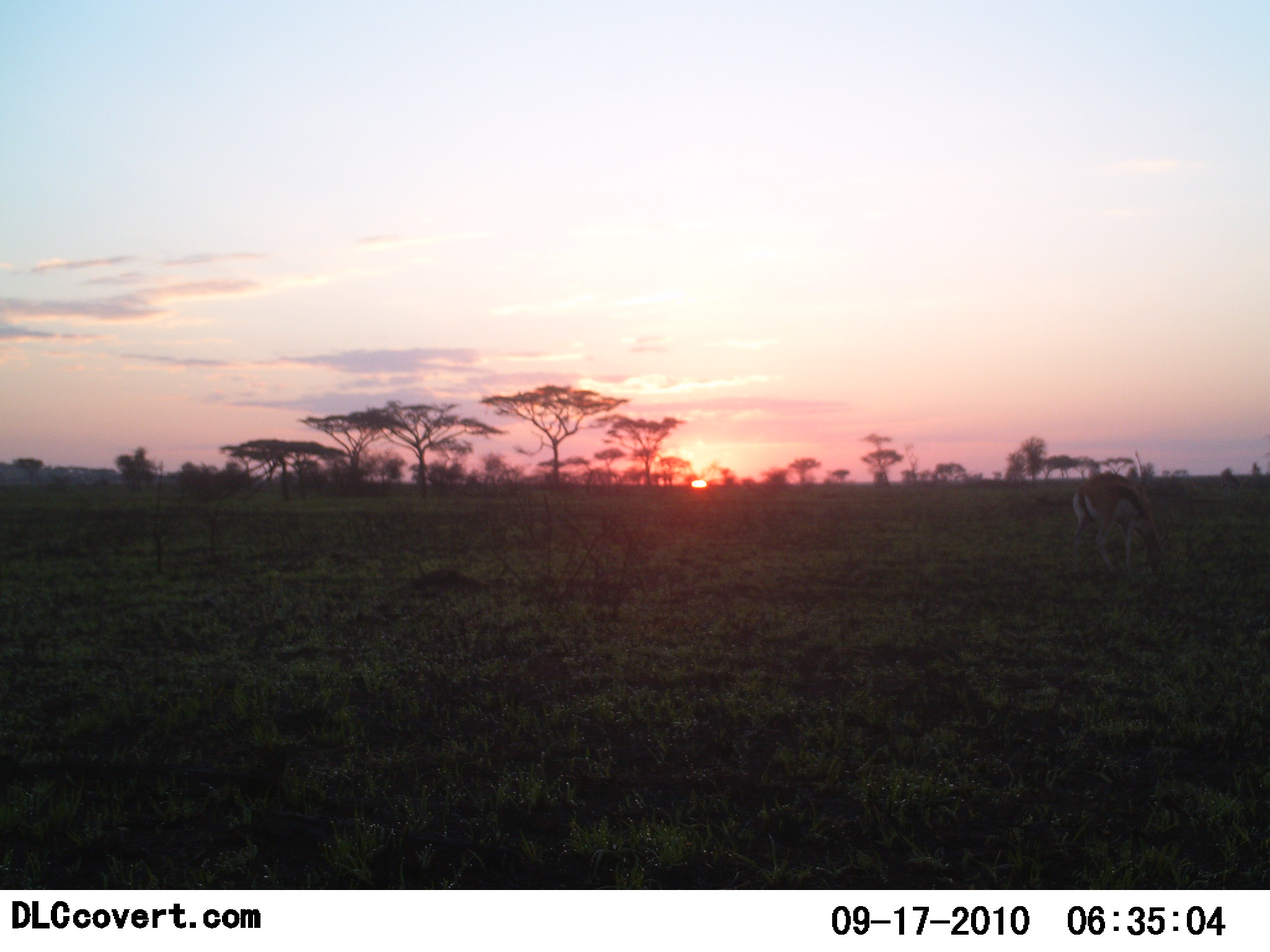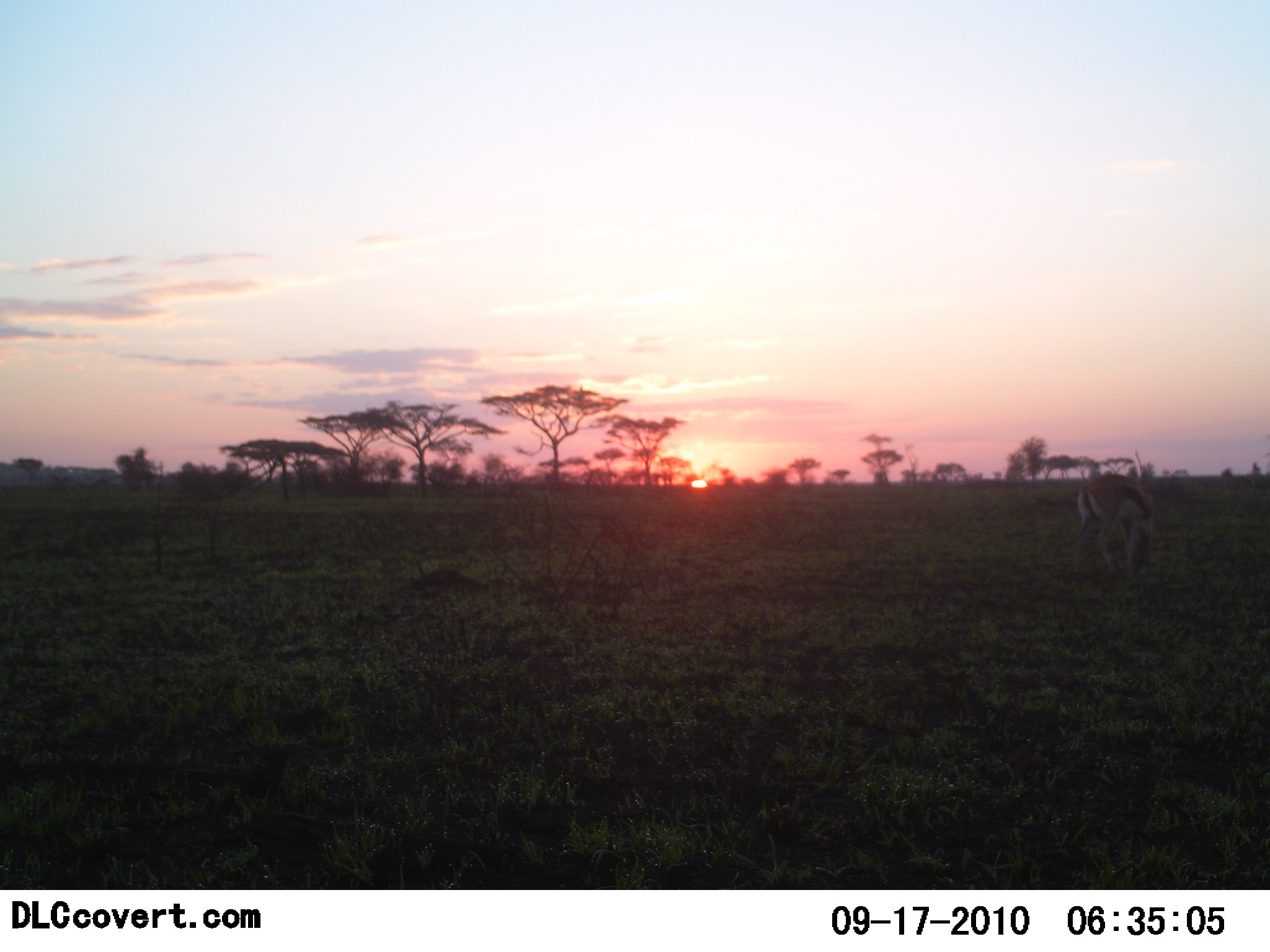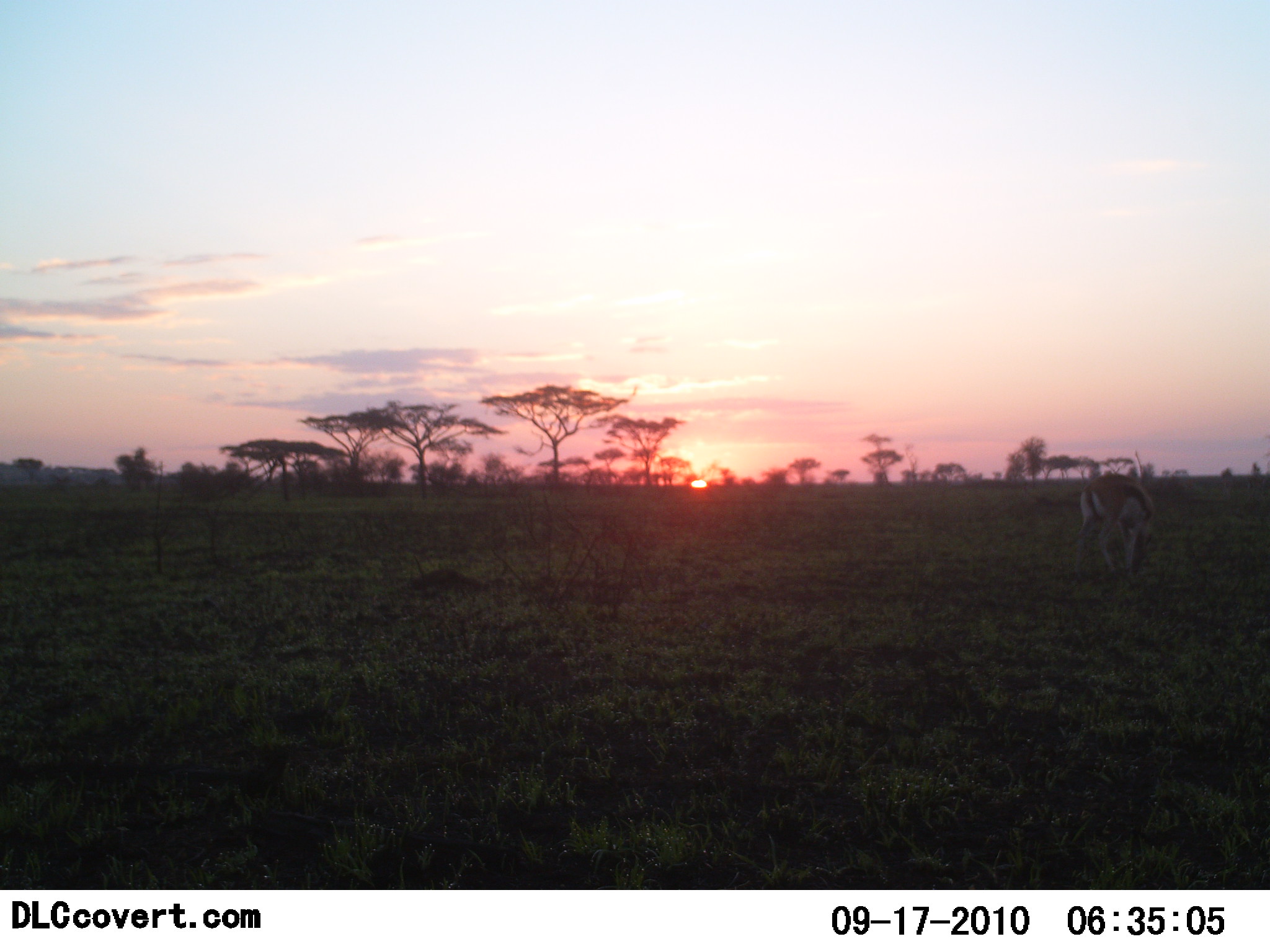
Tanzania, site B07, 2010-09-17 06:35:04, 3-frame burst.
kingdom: Animalia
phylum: Chordata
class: Mammalia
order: Artiodactyla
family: Bovidae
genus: Eudorcas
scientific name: Eudorcas thomsonii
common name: thomson's gazelle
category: gazellethomsons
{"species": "gazellethomsons (thomson's gazelle) (Eudorcas thomsonii)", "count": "1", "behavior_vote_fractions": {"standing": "0%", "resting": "0%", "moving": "0%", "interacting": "0%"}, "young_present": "0%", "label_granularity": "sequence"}